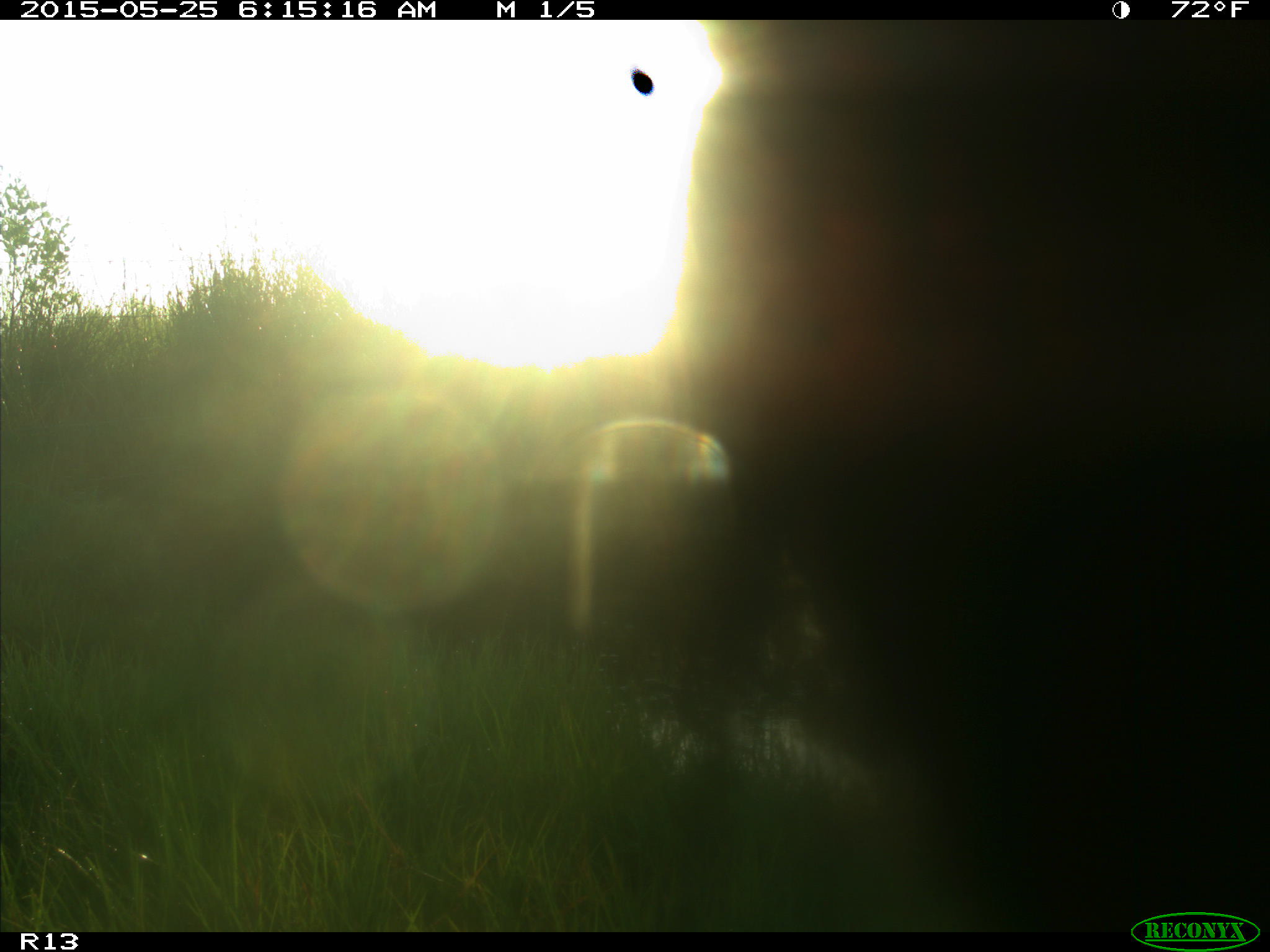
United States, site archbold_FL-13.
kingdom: Animalia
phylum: Chordata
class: Mammalia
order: Artiodactyla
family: Bovidae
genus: Bos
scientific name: Bos taurus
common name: domestic cow